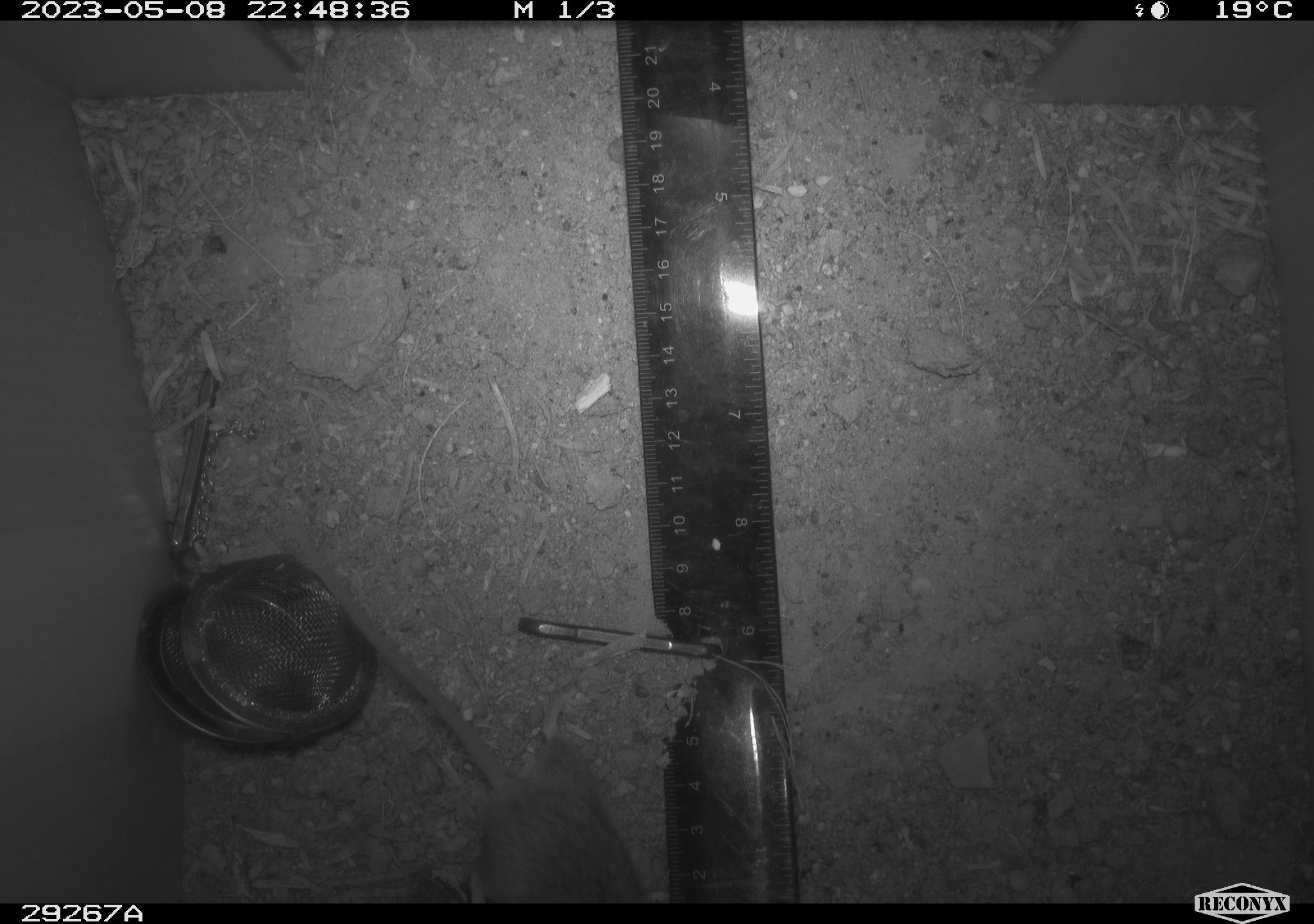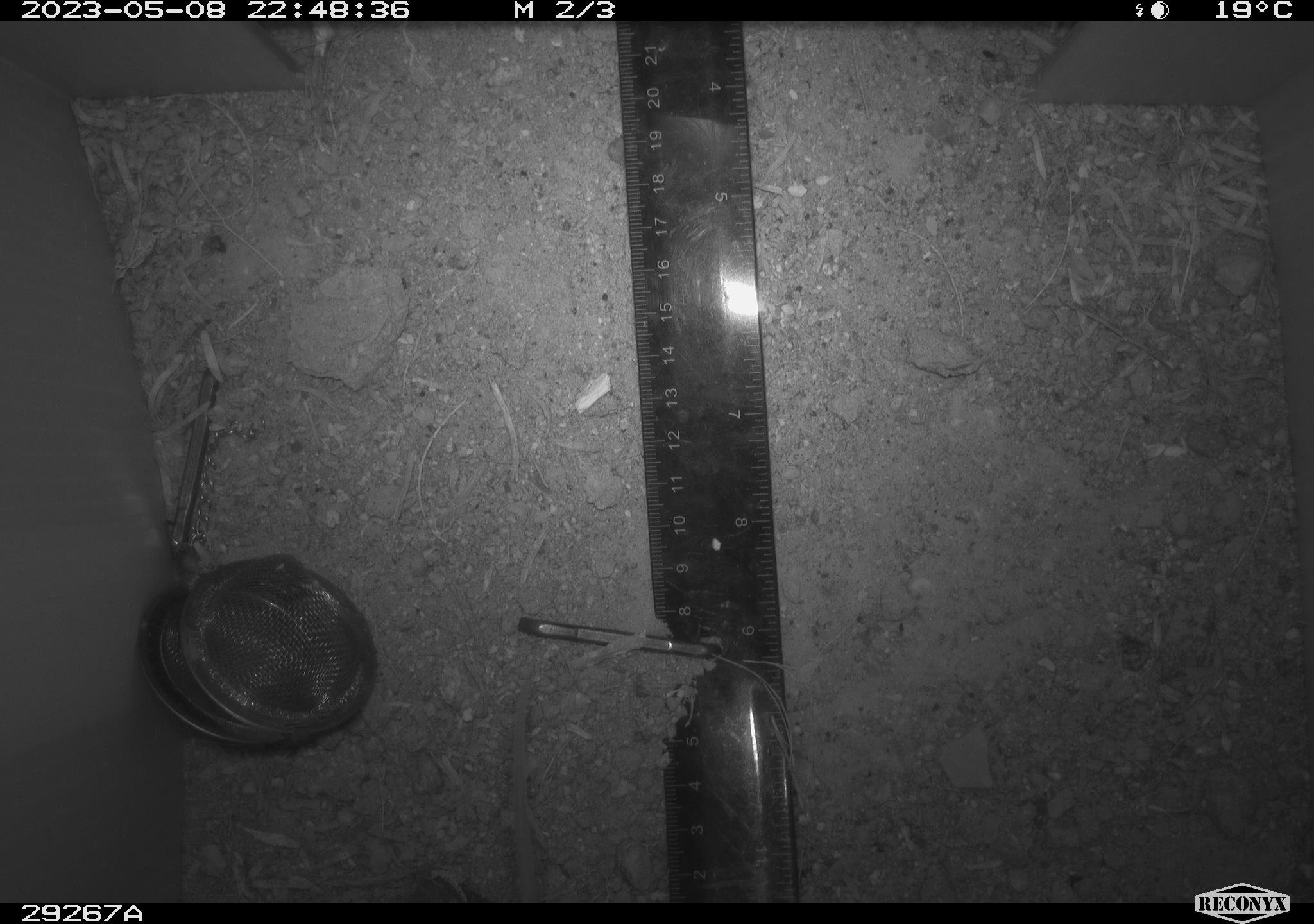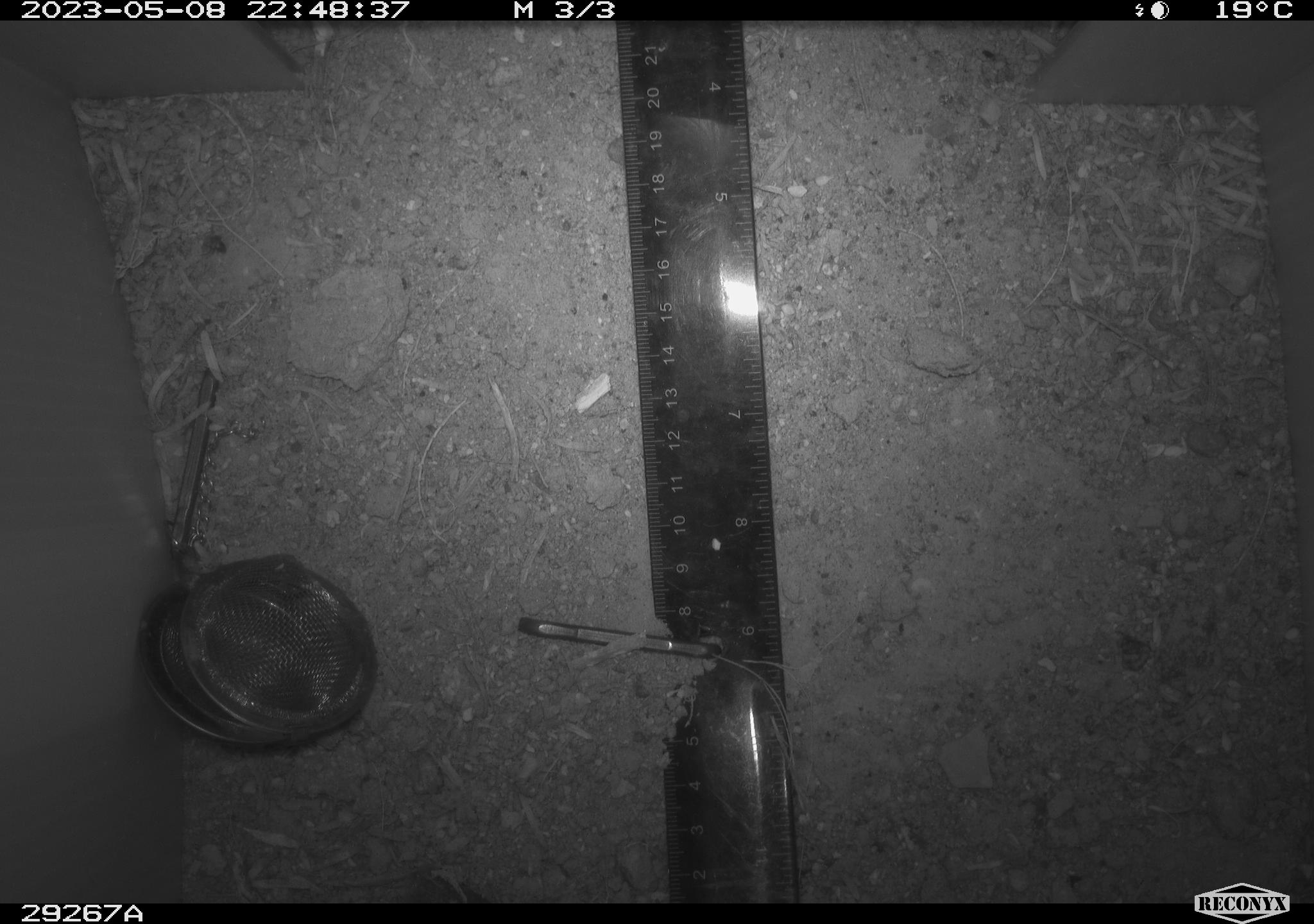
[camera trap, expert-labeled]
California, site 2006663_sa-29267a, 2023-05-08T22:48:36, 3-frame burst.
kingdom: Animalia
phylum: Chordata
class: Mammalia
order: Rodentia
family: Cricetidae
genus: Peromyscus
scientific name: Peromyscus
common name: deer mice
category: peromyscus species